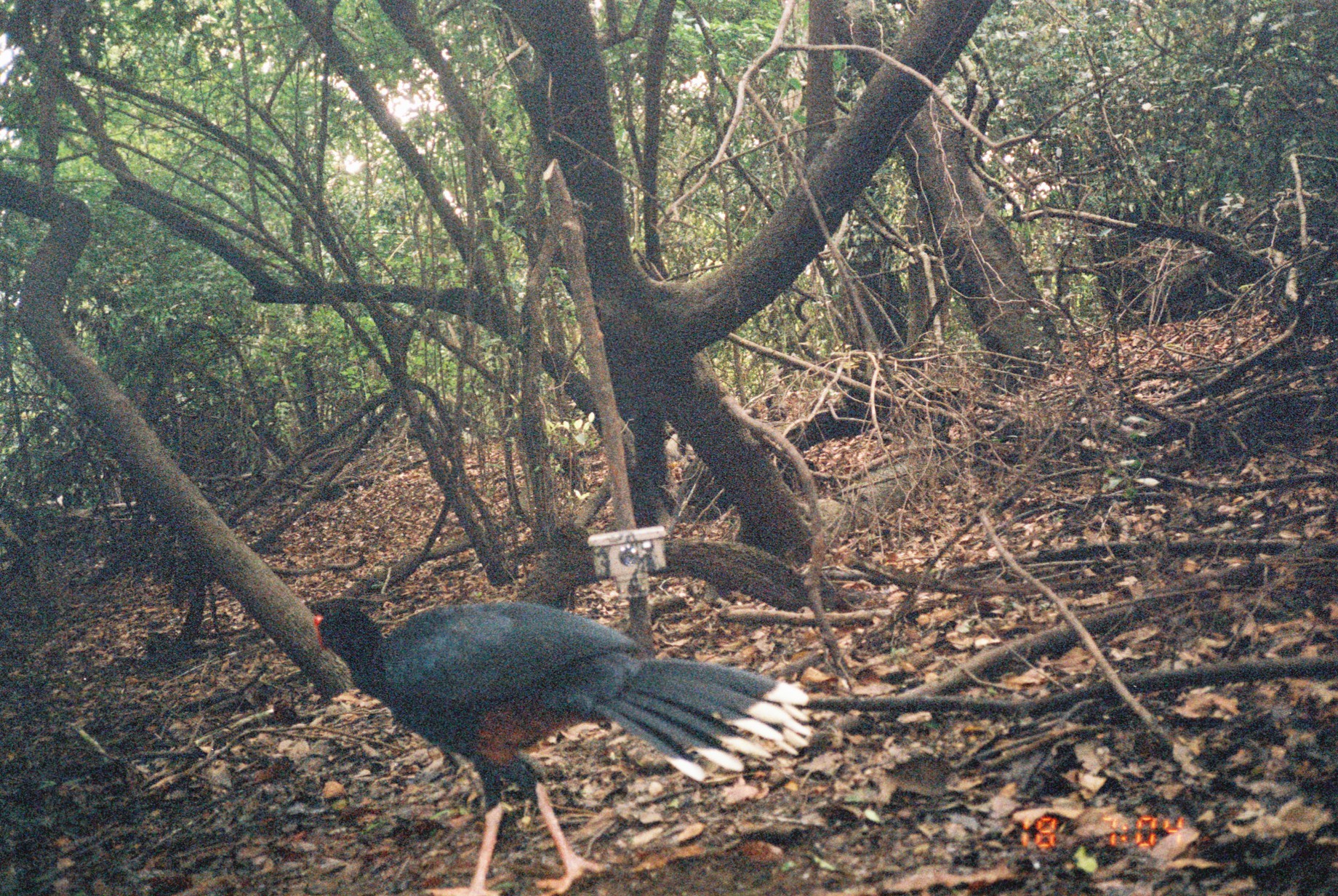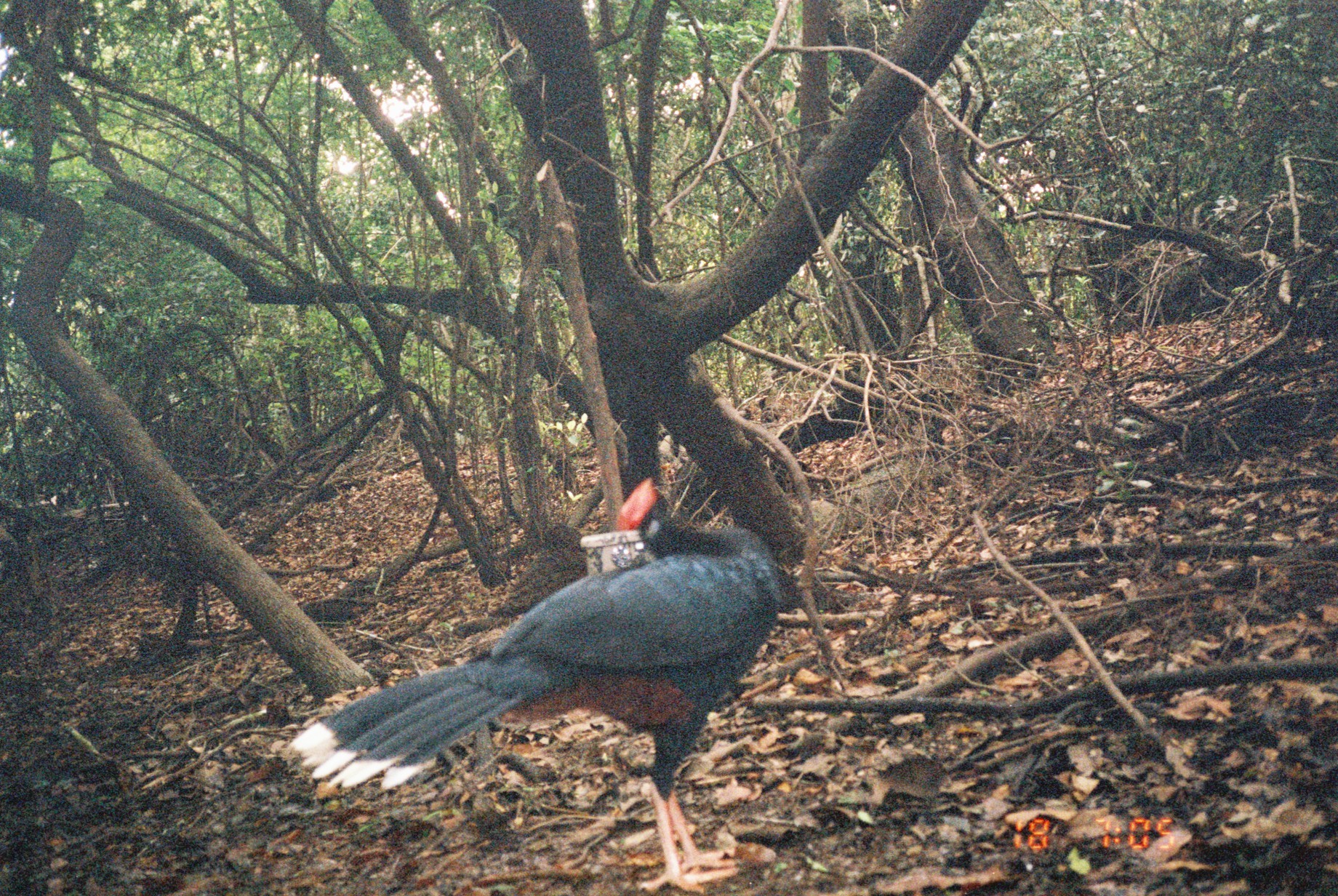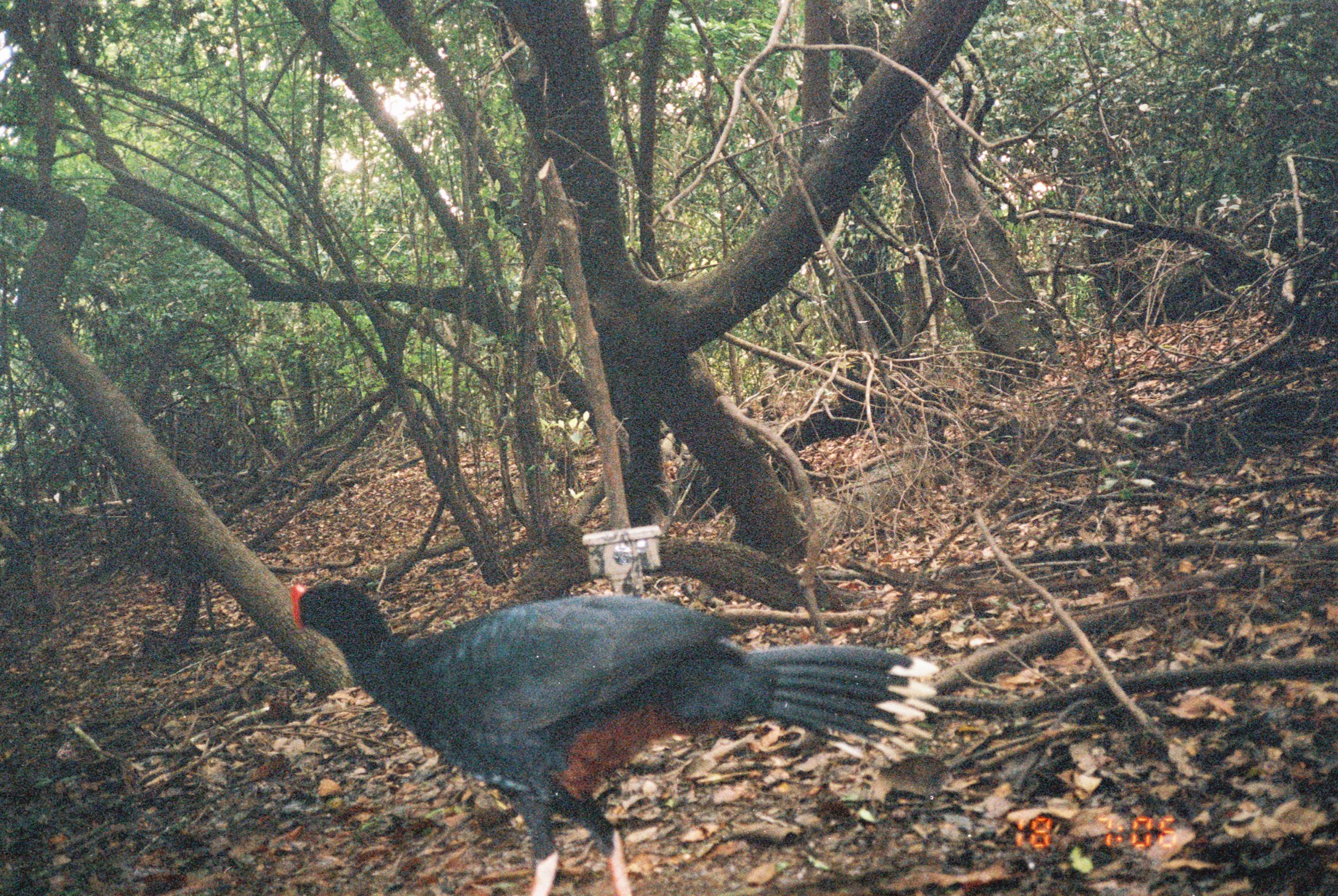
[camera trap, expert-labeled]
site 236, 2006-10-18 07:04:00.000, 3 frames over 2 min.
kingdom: Animalia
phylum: Chordata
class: Aves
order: Galliformes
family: Cracidae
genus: Mitu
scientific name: Mitu tuberosum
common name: razor-billed curassow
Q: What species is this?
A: Mitu tuberosum (razor-billed curassow).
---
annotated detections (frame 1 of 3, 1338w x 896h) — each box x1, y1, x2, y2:
mitu tuberosum: 310, 596, 814, 896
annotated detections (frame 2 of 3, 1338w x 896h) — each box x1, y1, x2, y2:
mitu tuberosum: 283, 477, 782, 893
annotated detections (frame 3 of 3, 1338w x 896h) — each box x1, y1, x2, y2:
mitu tuberosum: 289, 580, 942, 895